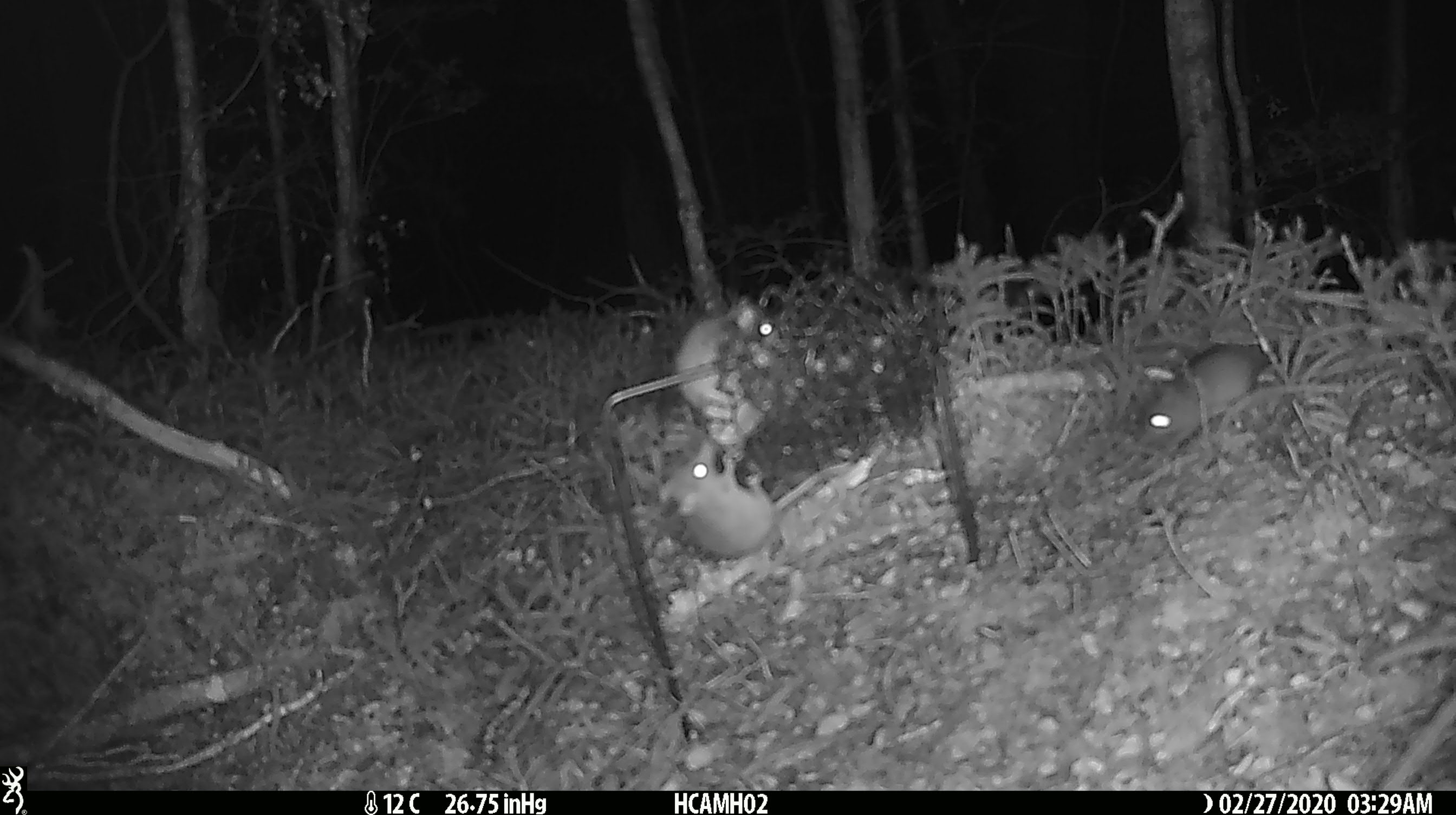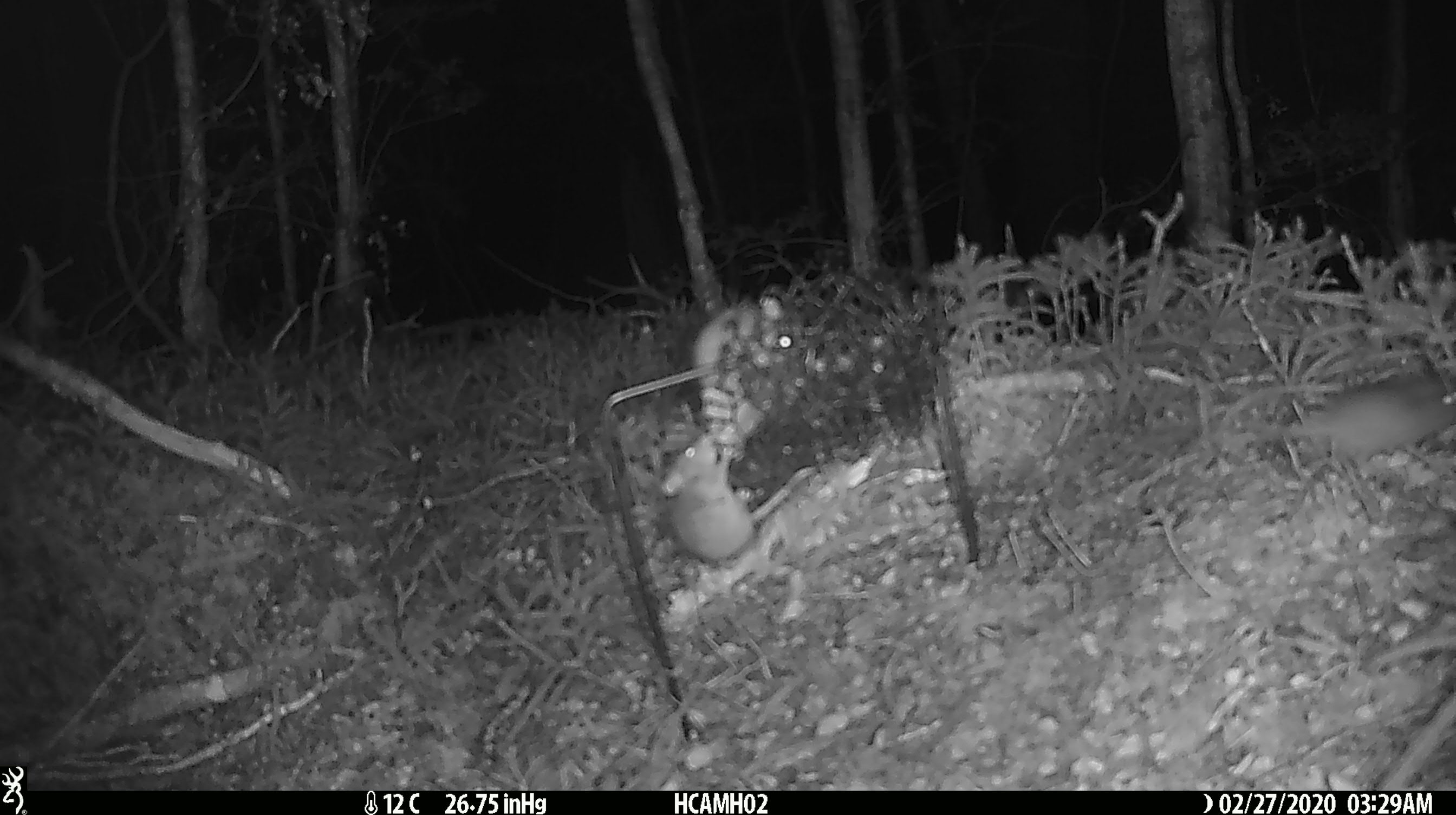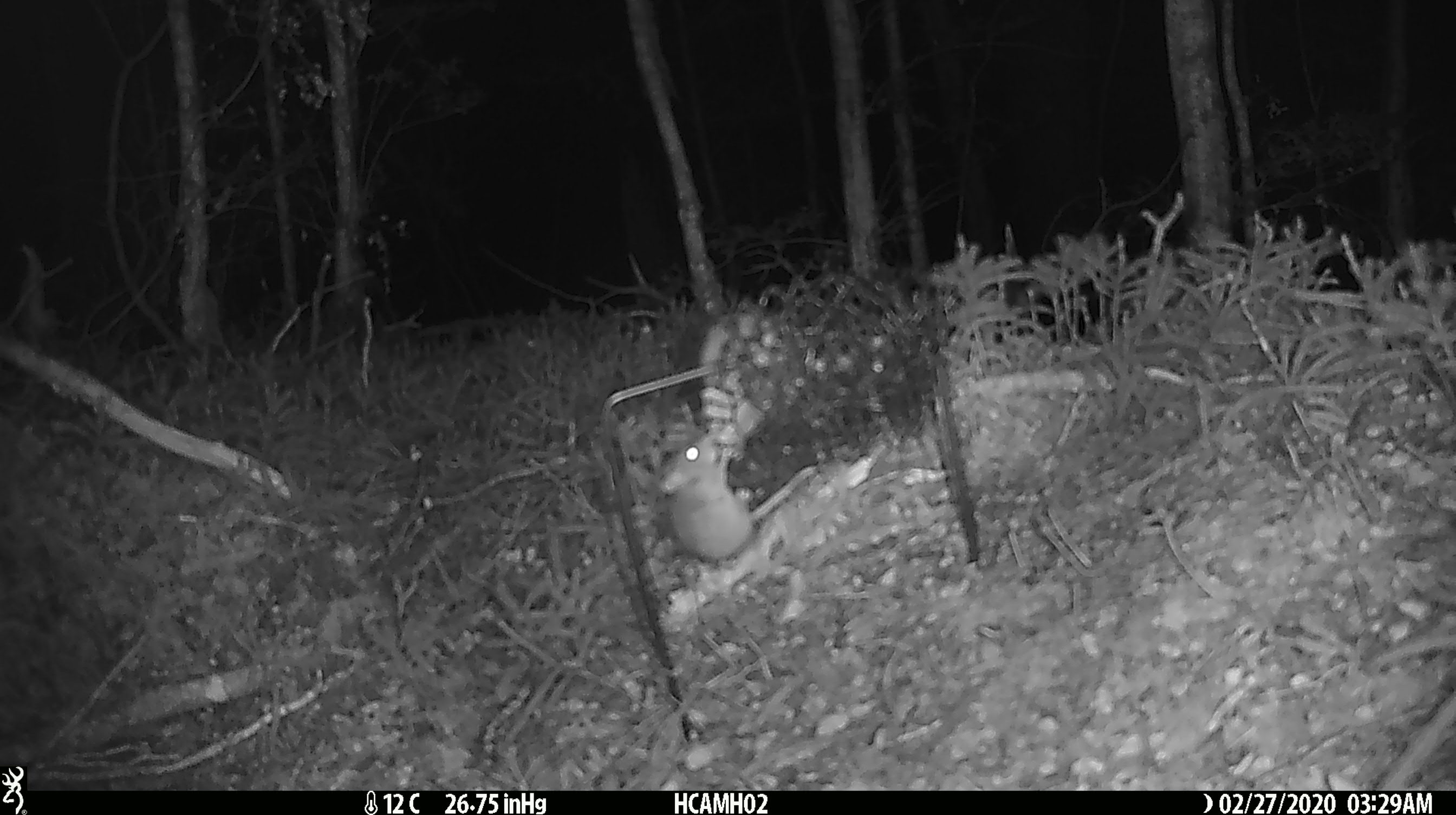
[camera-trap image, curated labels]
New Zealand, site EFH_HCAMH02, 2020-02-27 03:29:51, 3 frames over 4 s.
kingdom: Animalia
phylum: Chordata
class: Mammalia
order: Rodentia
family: Muridae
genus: Mus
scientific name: Mus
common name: mouse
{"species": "mouse (Mus)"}